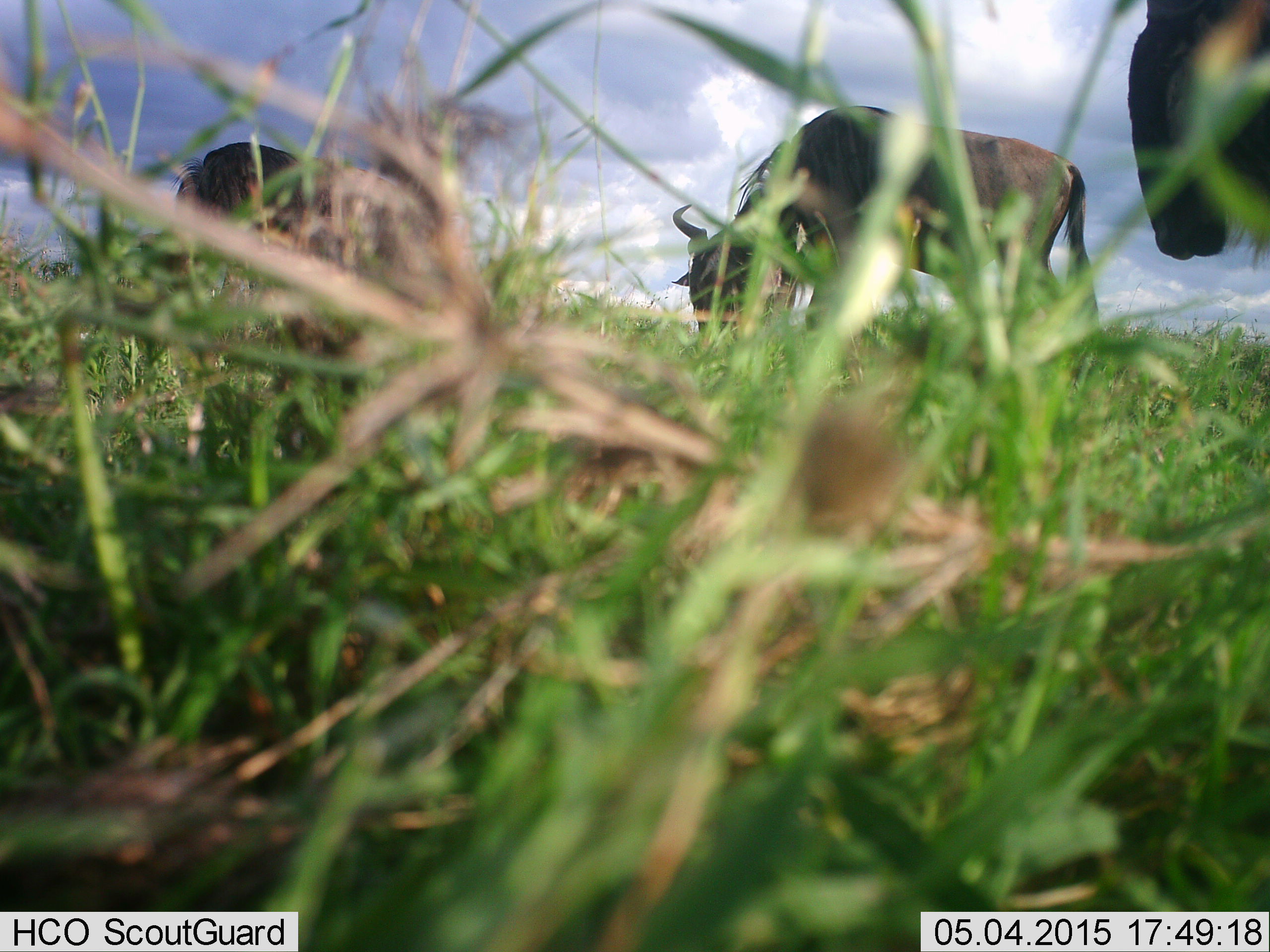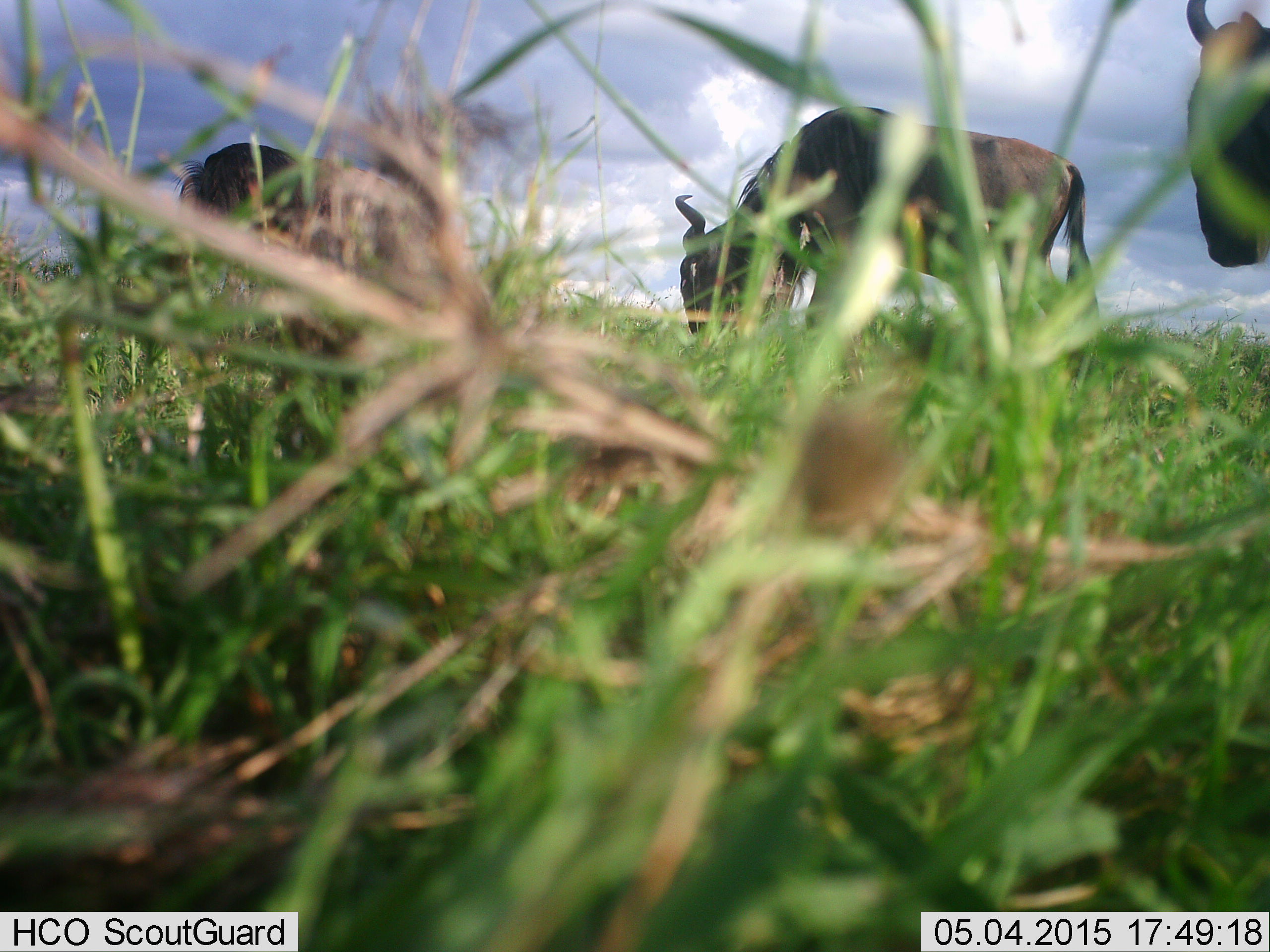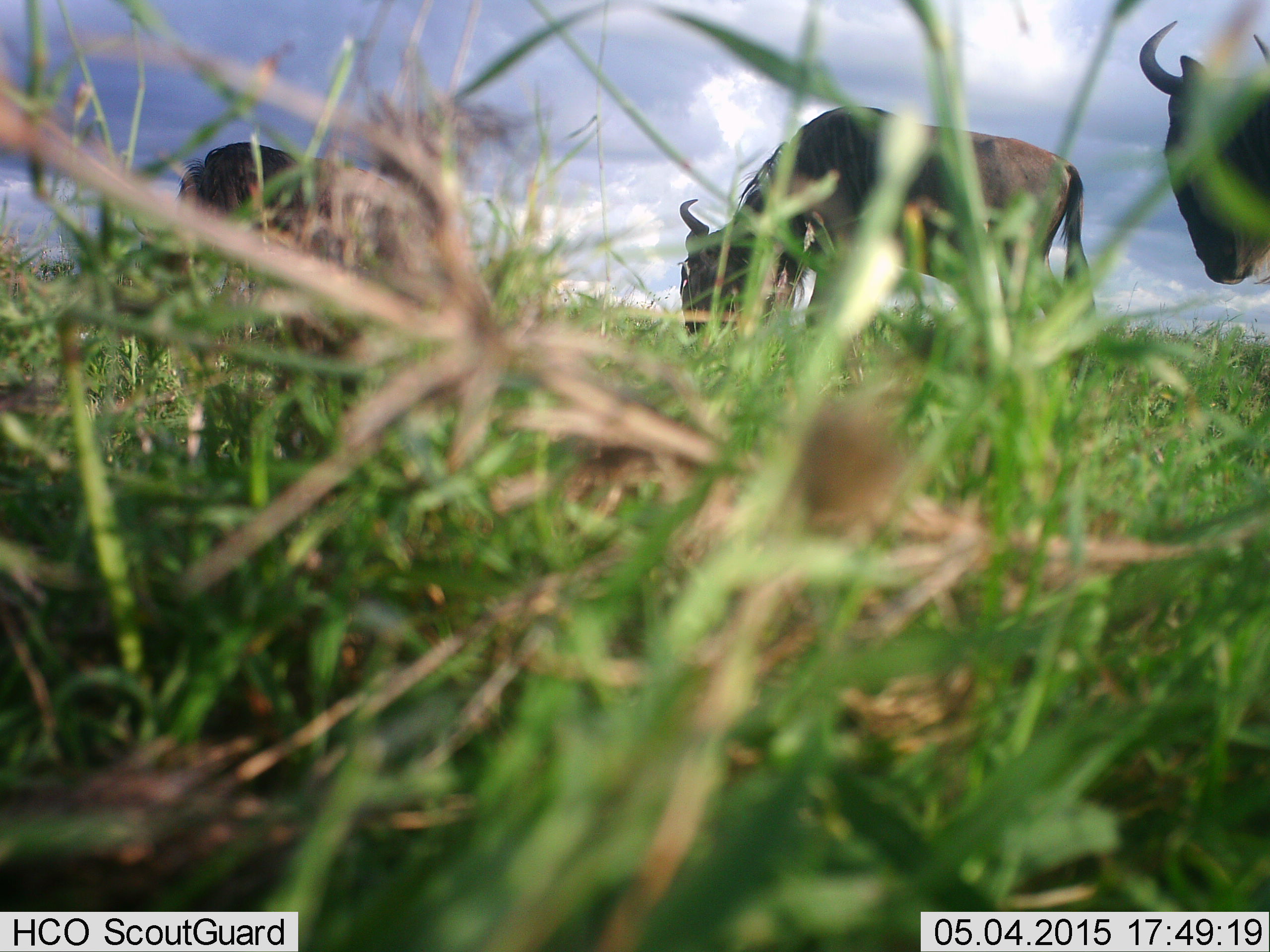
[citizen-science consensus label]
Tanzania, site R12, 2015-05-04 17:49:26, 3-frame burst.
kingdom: Animalia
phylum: Chordata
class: Mammalia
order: Artiodactyla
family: Bovidae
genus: Connochaetes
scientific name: Connochaetes taurinus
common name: blue wildebeest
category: wildebeest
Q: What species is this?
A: Wildebeest (blue wildebeest) (Connochaetes taurinus).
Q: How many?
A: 3.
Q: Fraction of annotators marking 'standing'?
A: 50%.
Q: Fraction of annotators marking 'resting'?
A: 0%.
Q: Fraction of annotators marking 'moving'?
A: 10%.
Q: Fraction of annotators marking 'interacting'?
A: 0%.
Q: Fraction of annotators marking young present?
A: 0%.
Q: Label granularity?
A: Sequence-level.